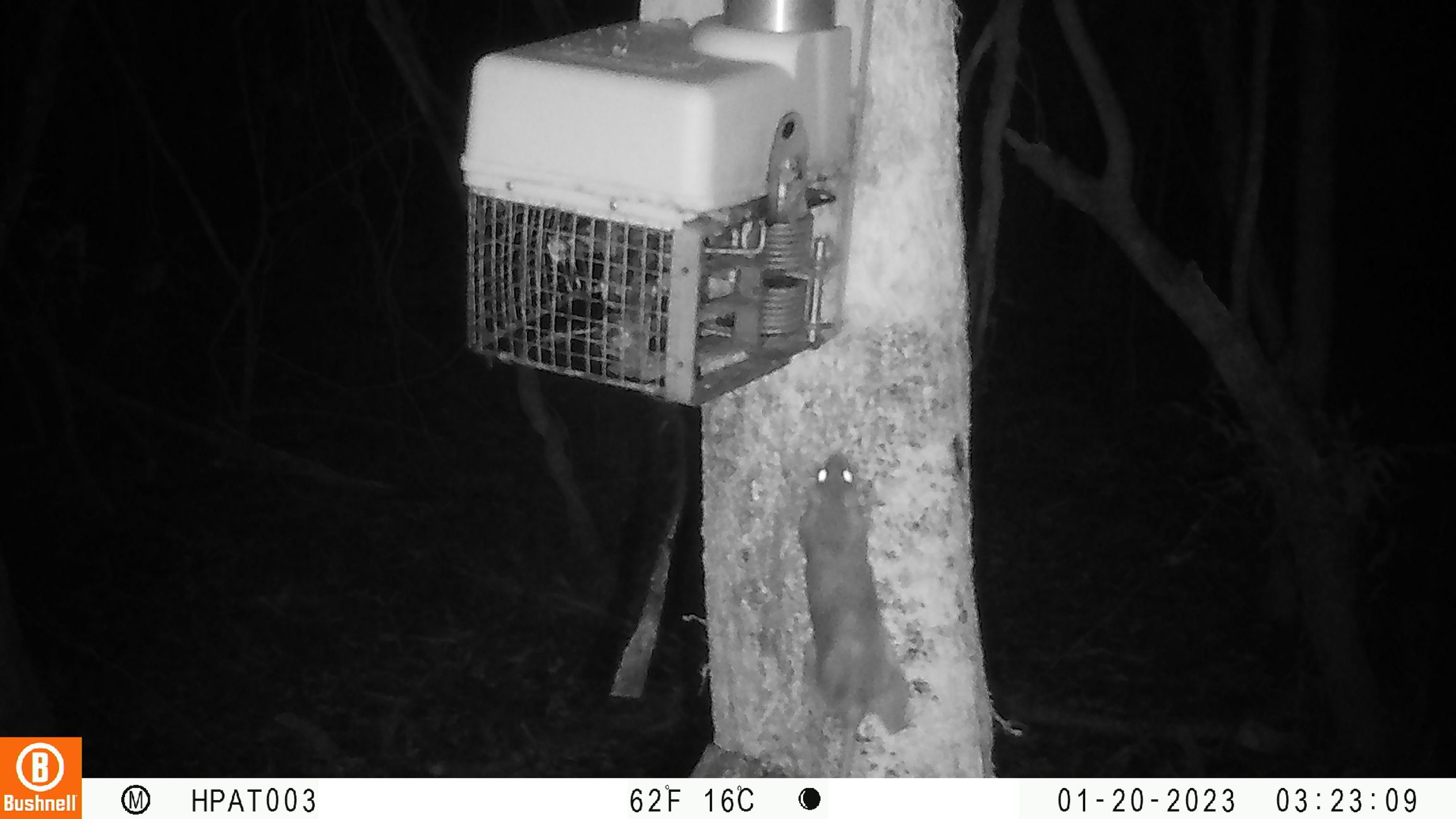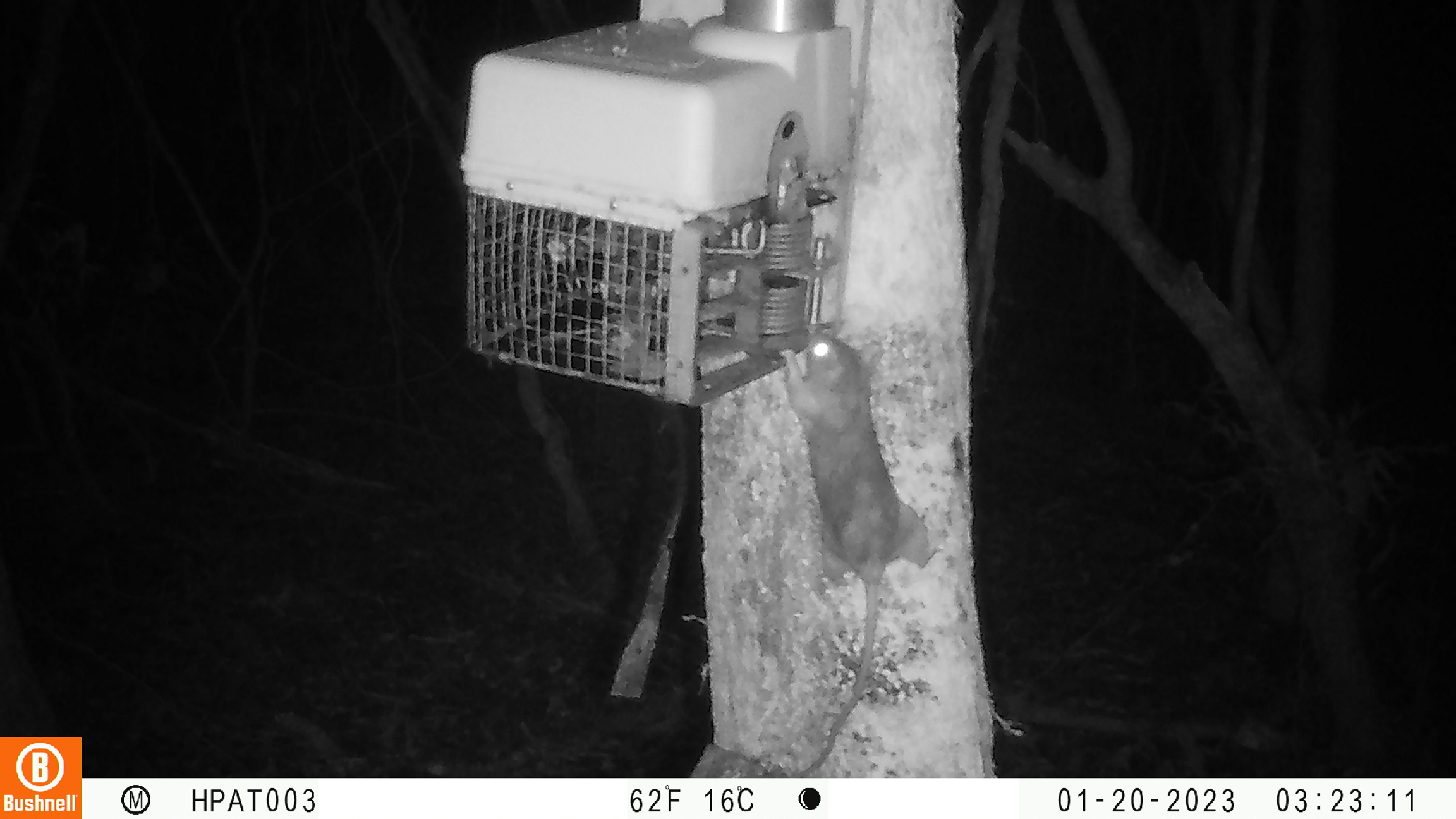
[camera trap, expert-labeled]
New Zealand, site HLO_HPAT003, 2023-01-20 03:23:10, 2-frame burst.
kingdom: Animalia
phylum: Chordata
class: Mammalia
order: Rodentia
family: Muridae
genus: Rattus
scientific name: Rattus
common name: rat